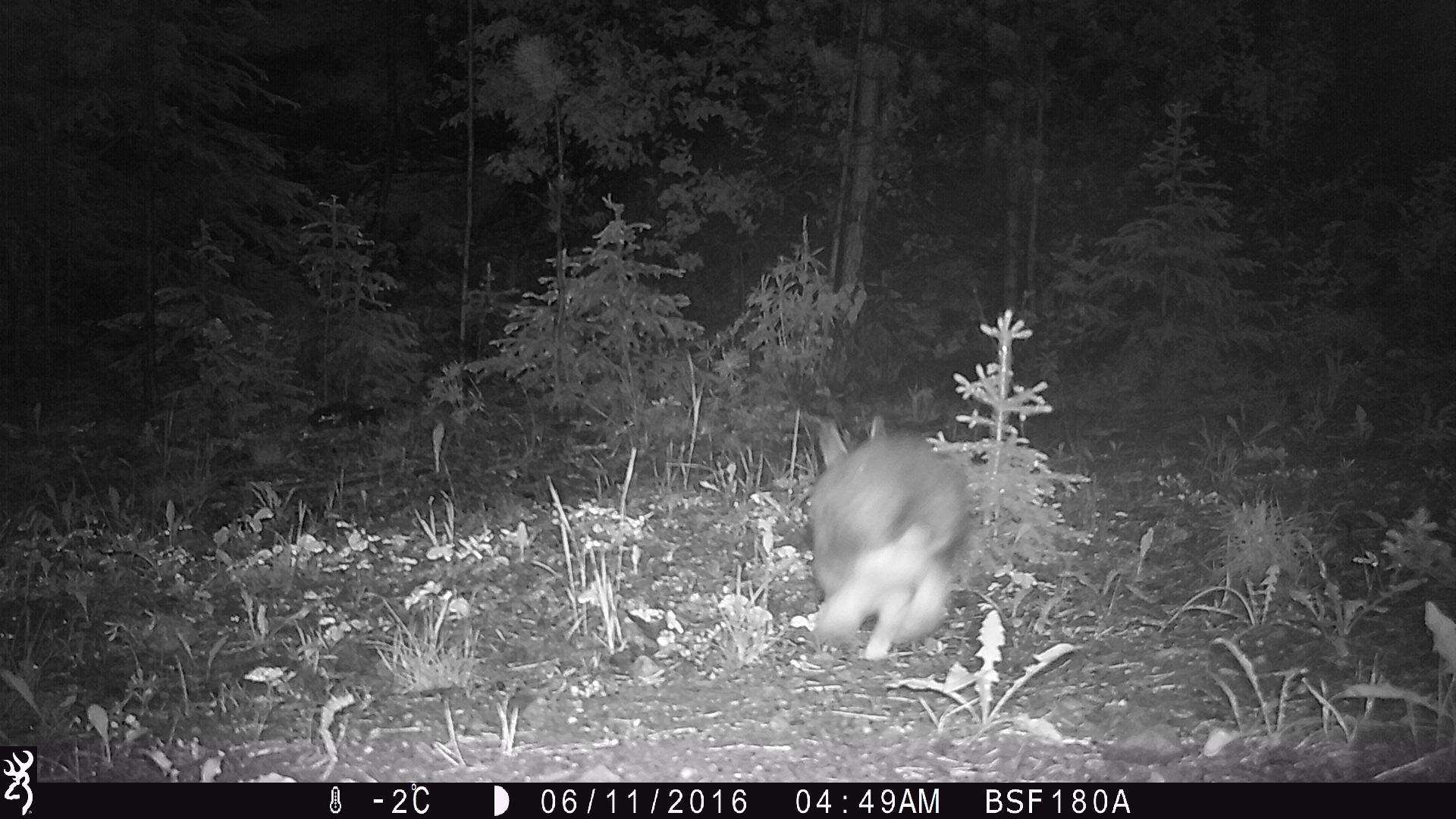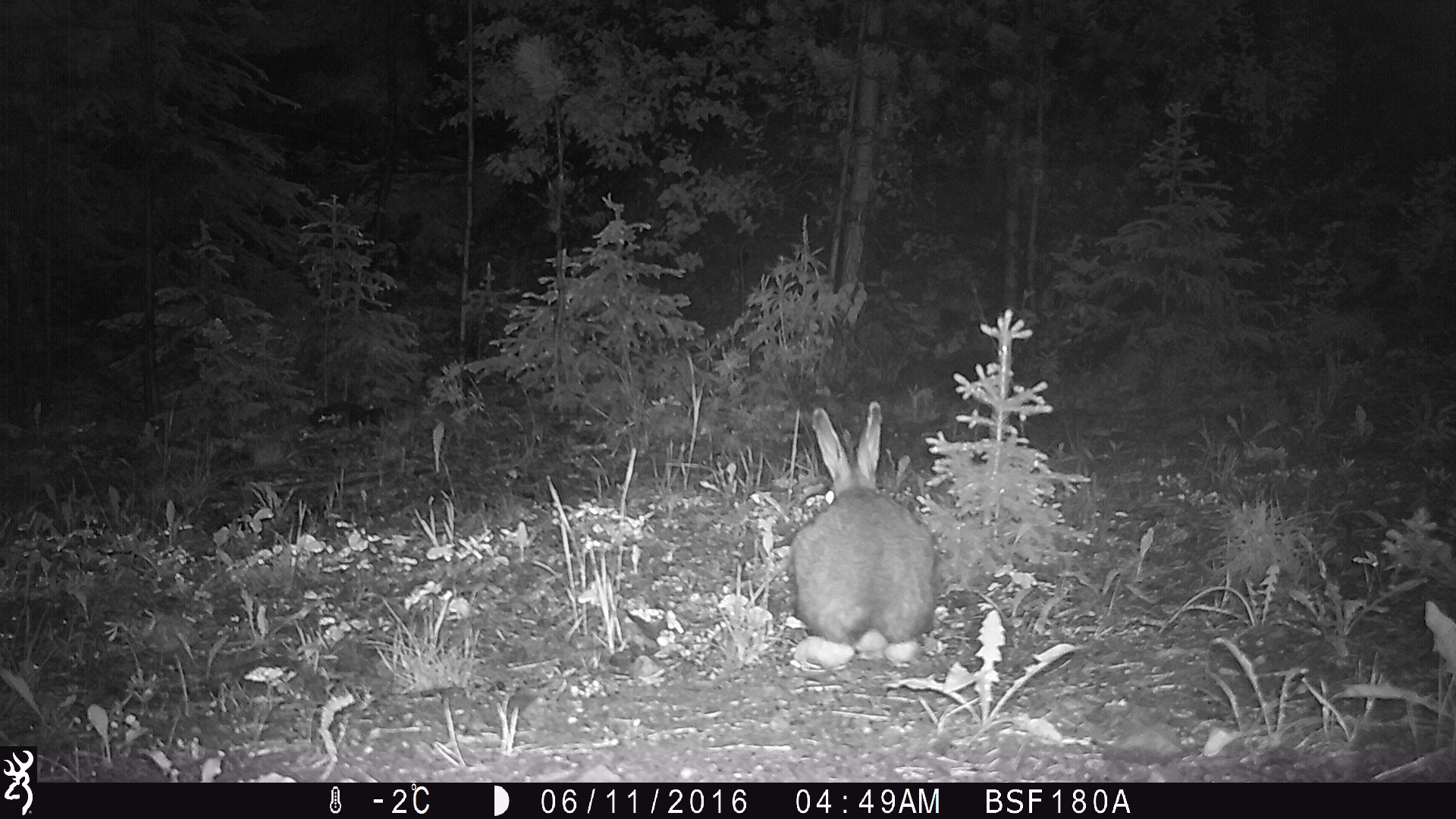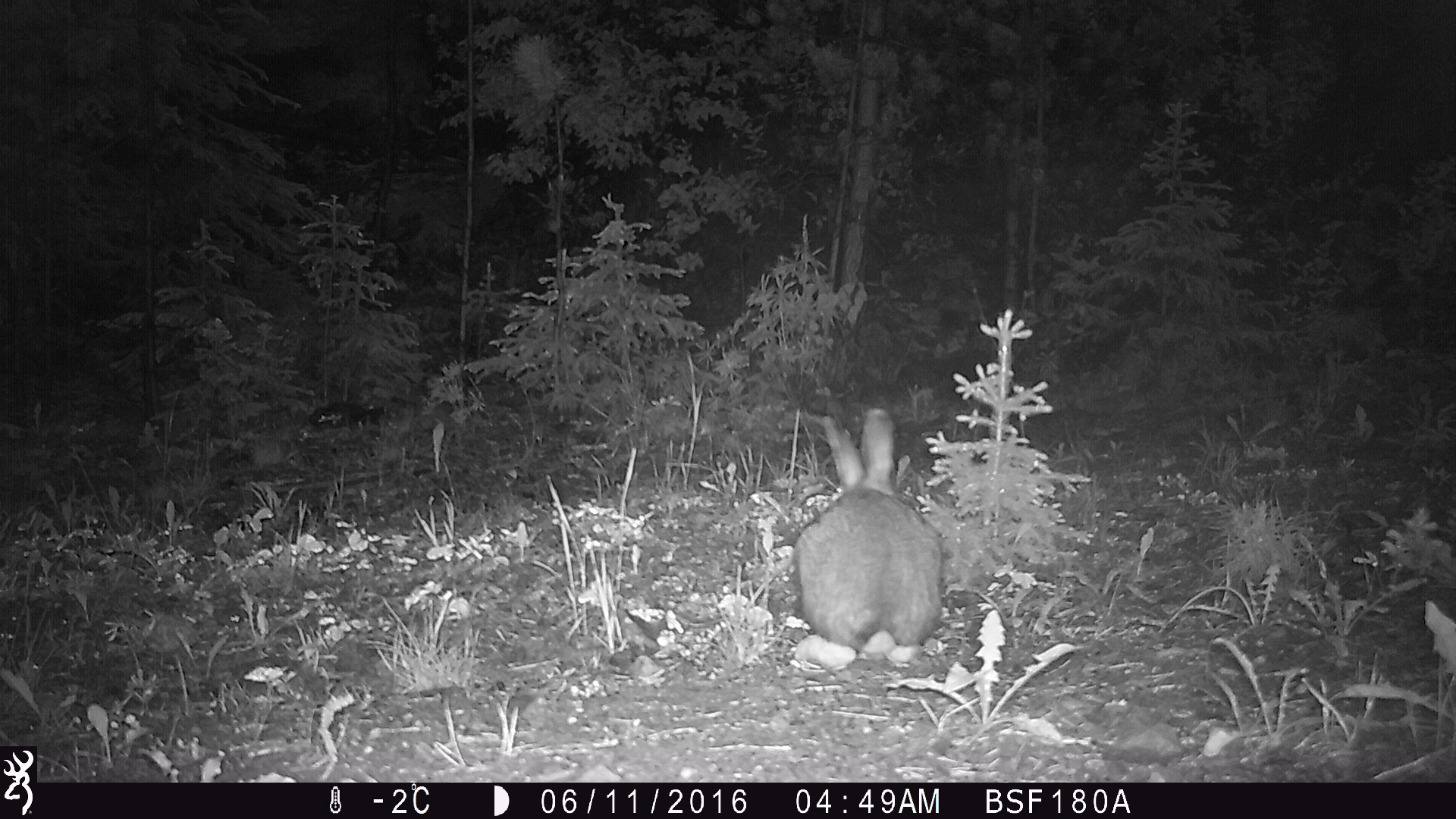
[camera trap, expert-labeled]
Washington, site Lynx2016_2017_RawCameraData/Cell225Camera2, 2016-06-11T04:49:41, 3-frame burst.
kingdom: Animalia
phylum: Chordata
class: Mammalia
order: Lagomorpha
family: Leporidae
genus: Lepus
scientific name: Lepus americanus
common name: snowshoe hare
Lepus americanus (snowshoe hare). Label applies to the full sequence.